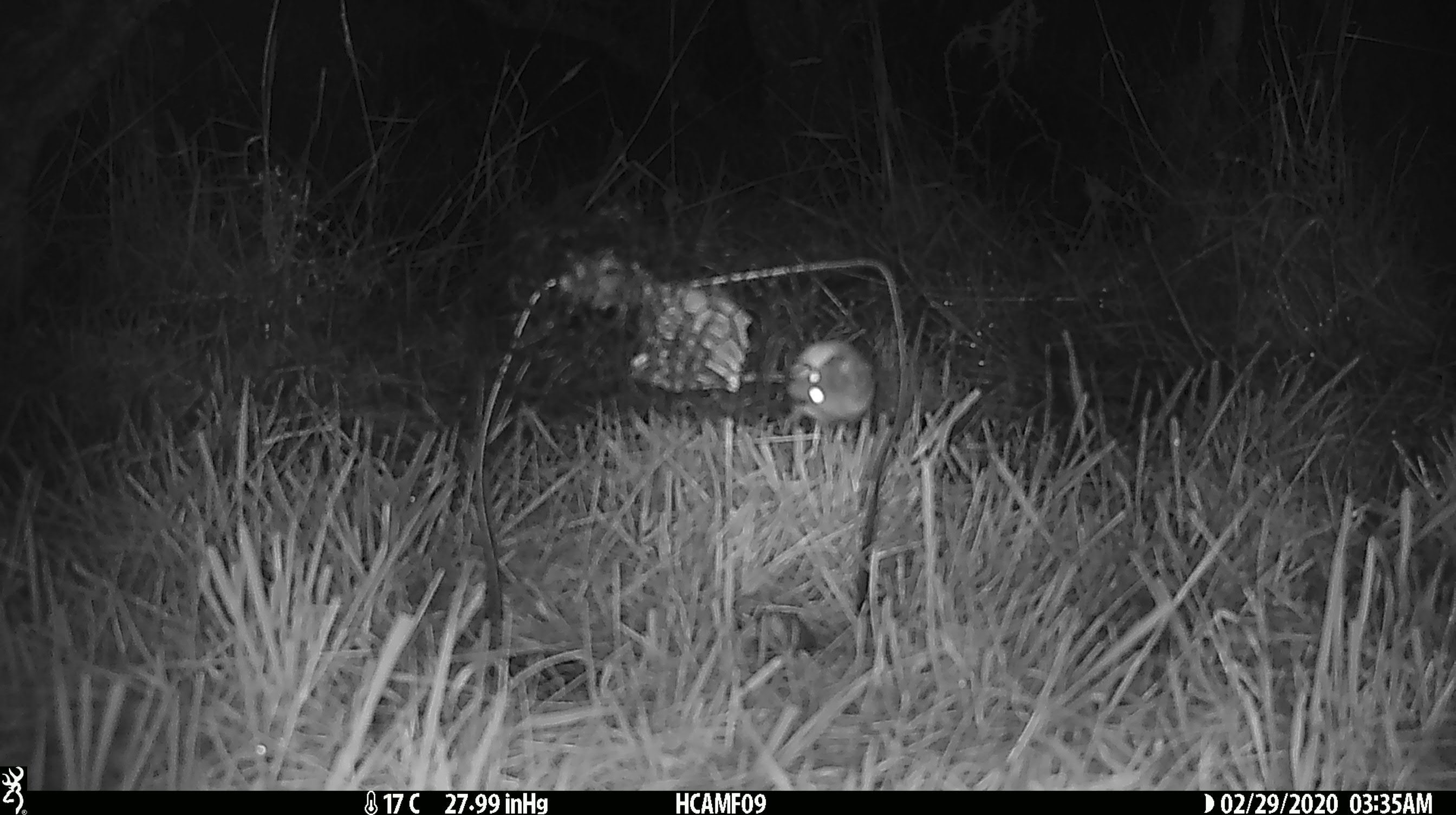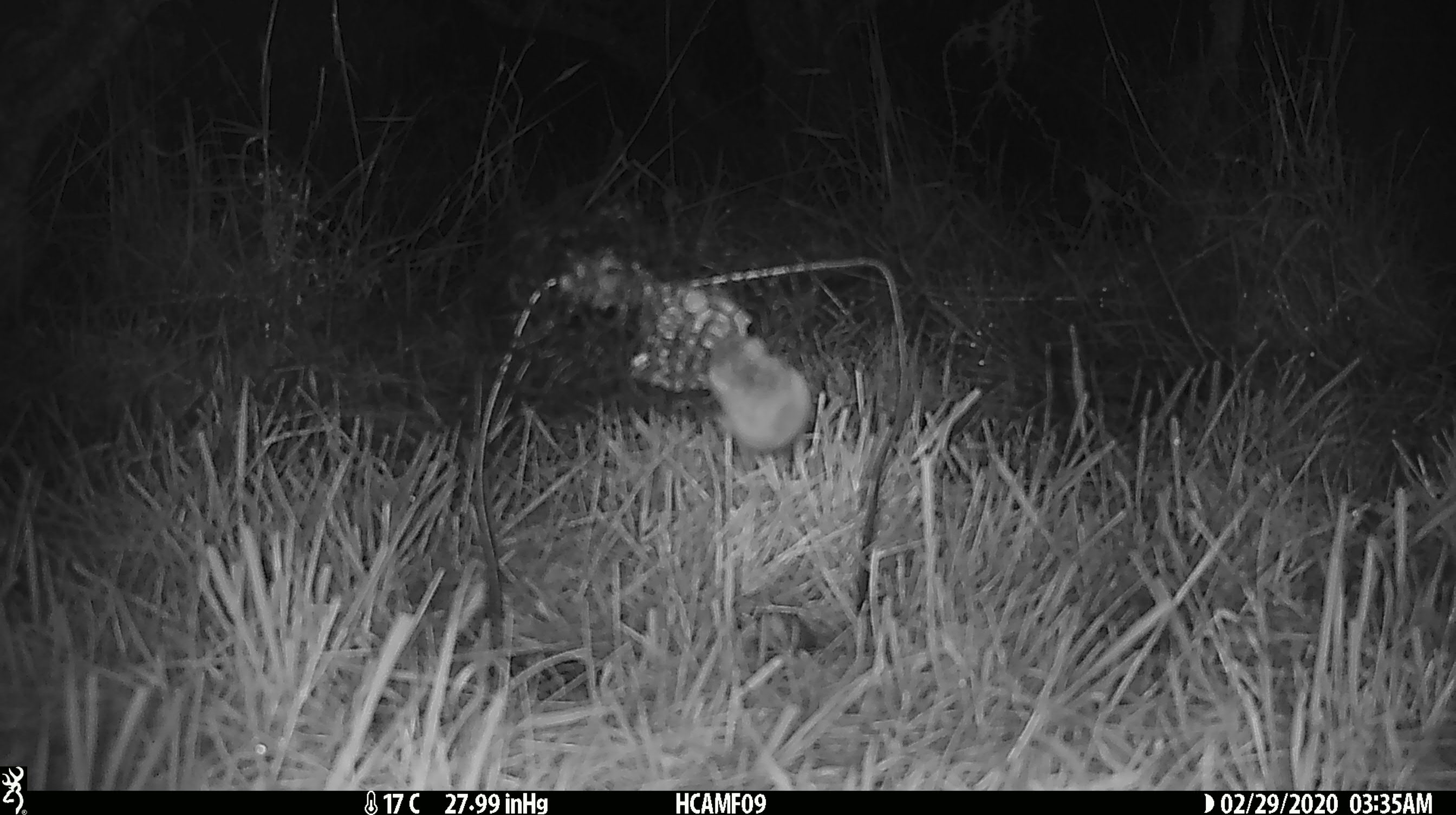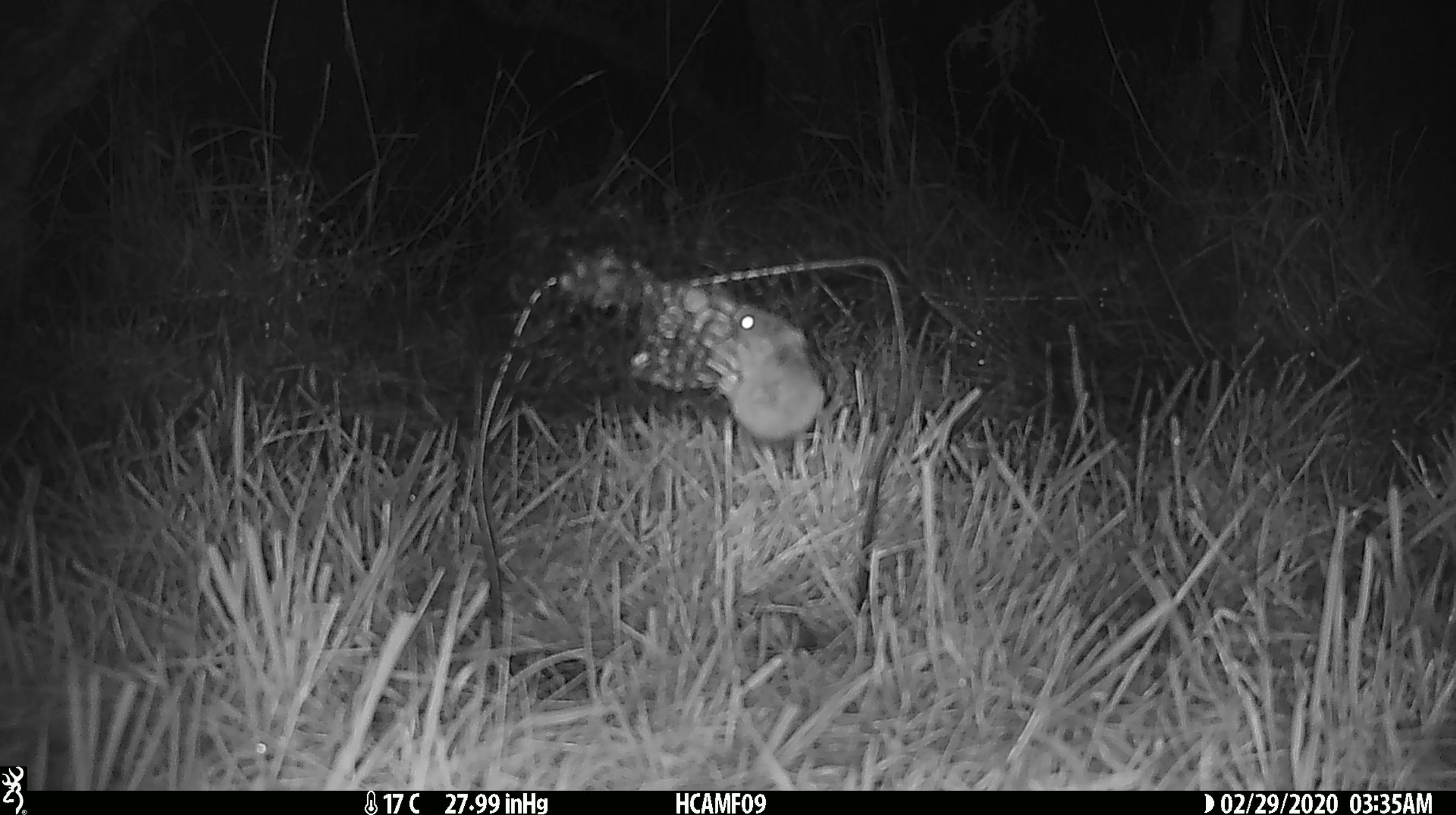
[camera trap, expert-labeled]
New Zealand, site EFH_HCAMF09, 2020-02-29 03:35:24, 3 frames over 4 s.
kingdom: Animalia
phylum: Chordata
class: Mammalia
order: Rodentia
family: Muridae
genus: Mus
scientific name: Mus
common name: mouse